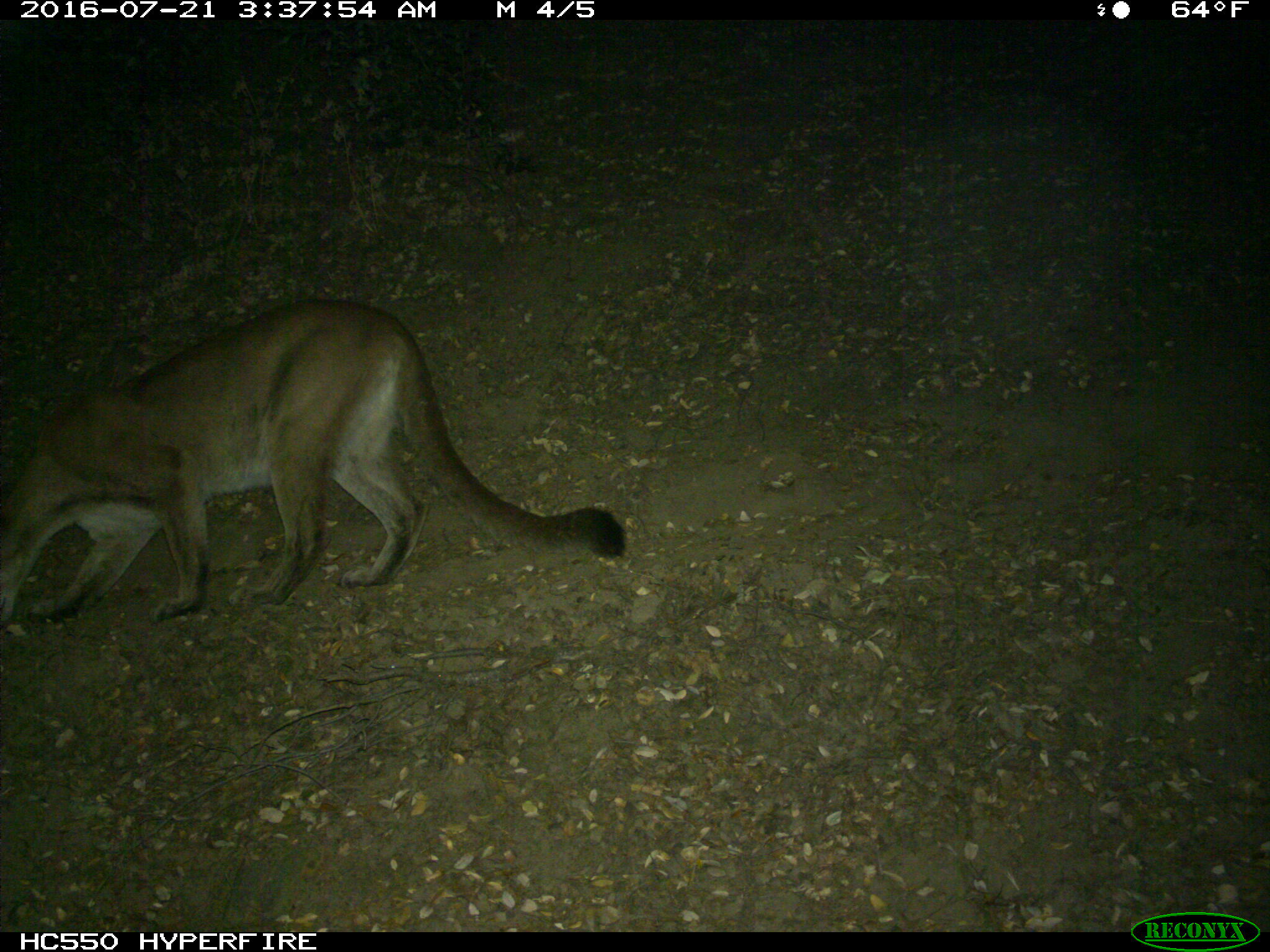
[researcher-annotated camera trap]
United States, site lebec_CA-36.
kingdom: Animalia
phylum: Chordata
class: Mammalia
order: Carnivora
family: Felidae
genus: Puma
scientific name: Puma concolor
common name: mountain lion